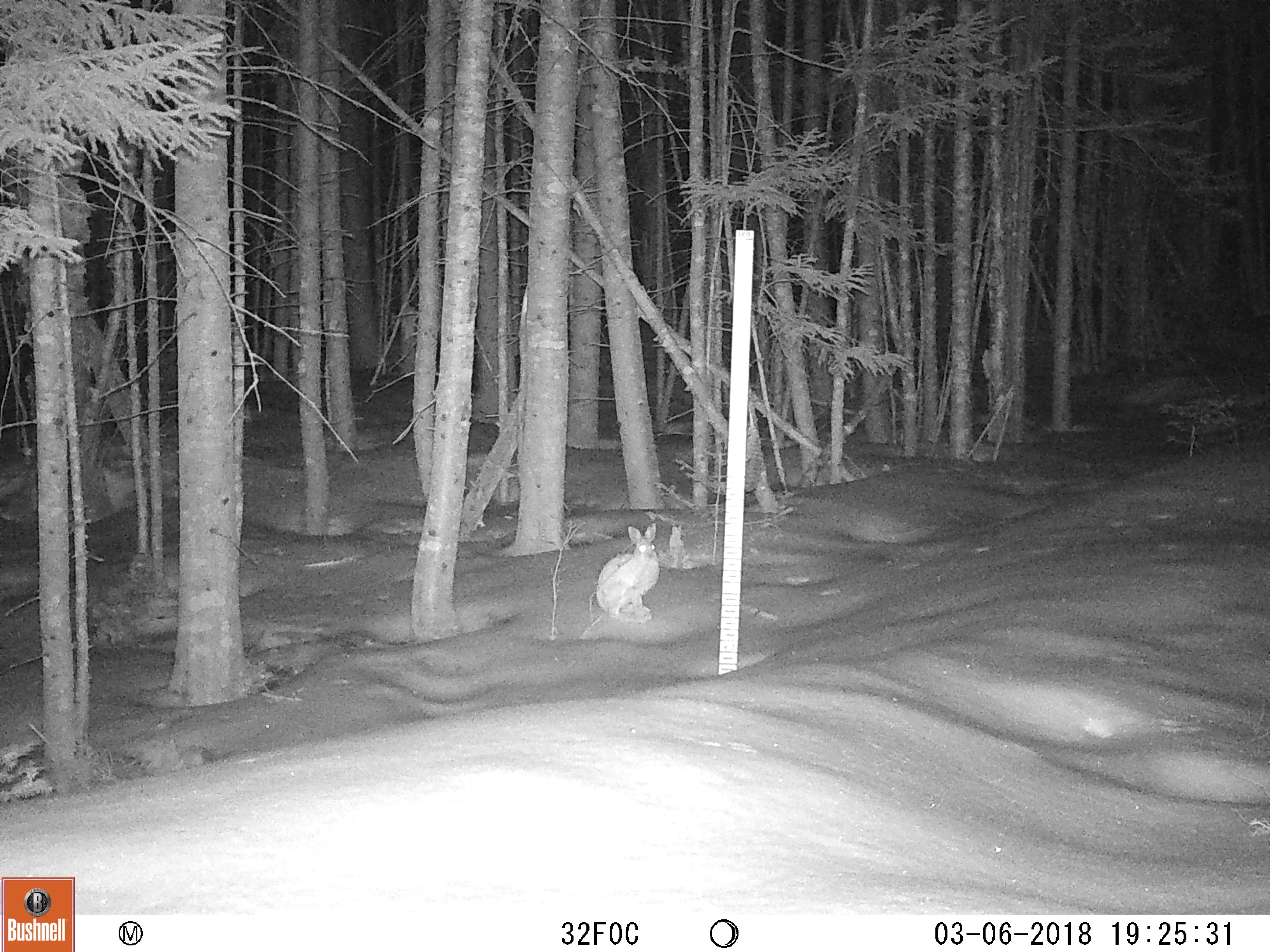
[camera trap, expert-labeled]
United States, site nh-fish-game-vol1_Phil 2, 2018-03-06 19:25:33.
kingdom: Animalia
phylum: Chordata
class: Mammalia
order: Lagomorpha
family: Leporidae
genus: Lepus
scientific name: Lepus americanus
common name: snowshoe hare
Snowshoe hare (Lepus americanus).